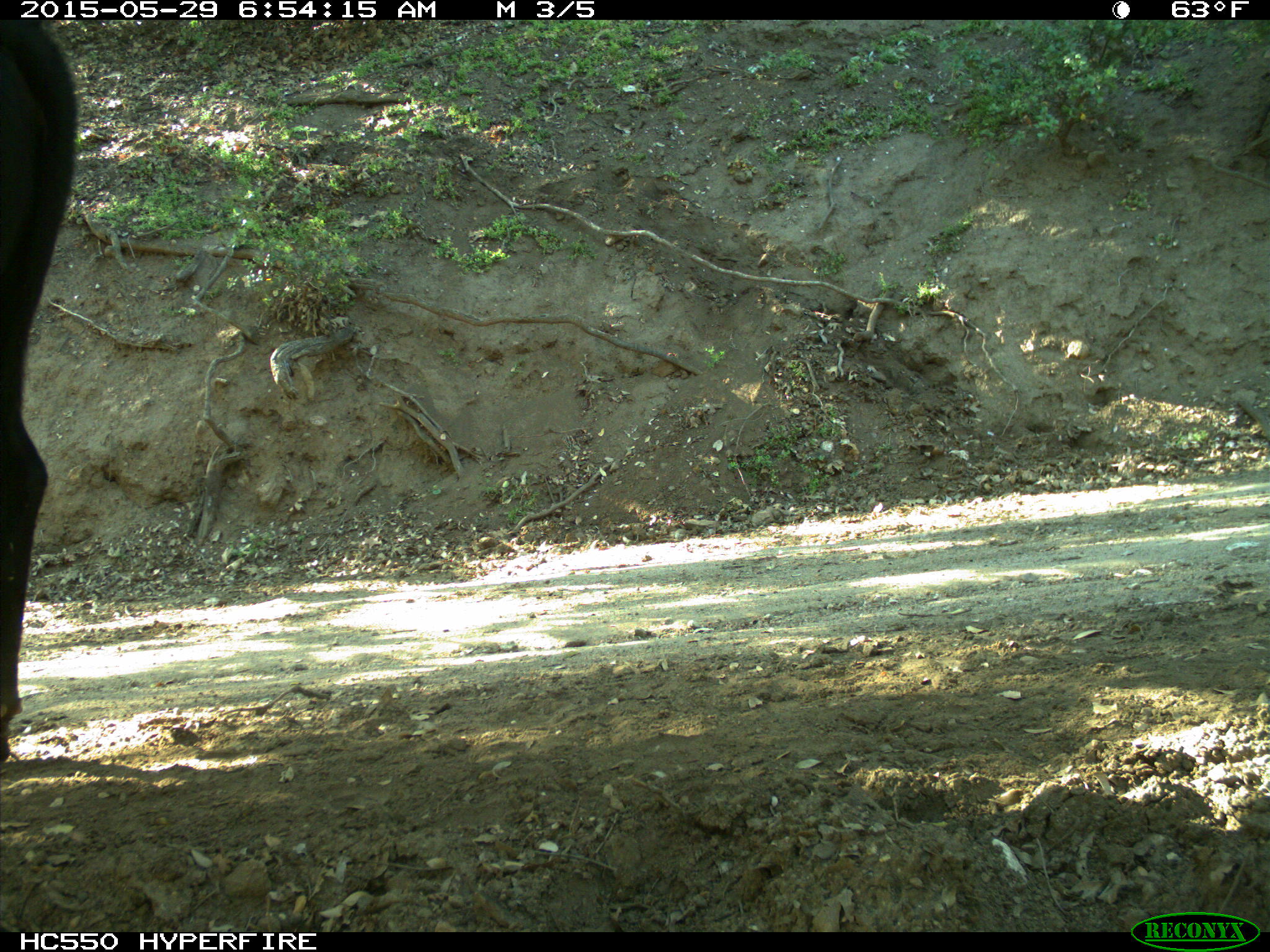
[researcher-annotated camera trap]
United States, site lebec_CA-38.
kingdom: Animalia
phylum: Chordata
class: Mammalia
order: Artiodactyla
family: Bovidae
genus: Bos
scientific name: Bos taurus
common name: domestic cow